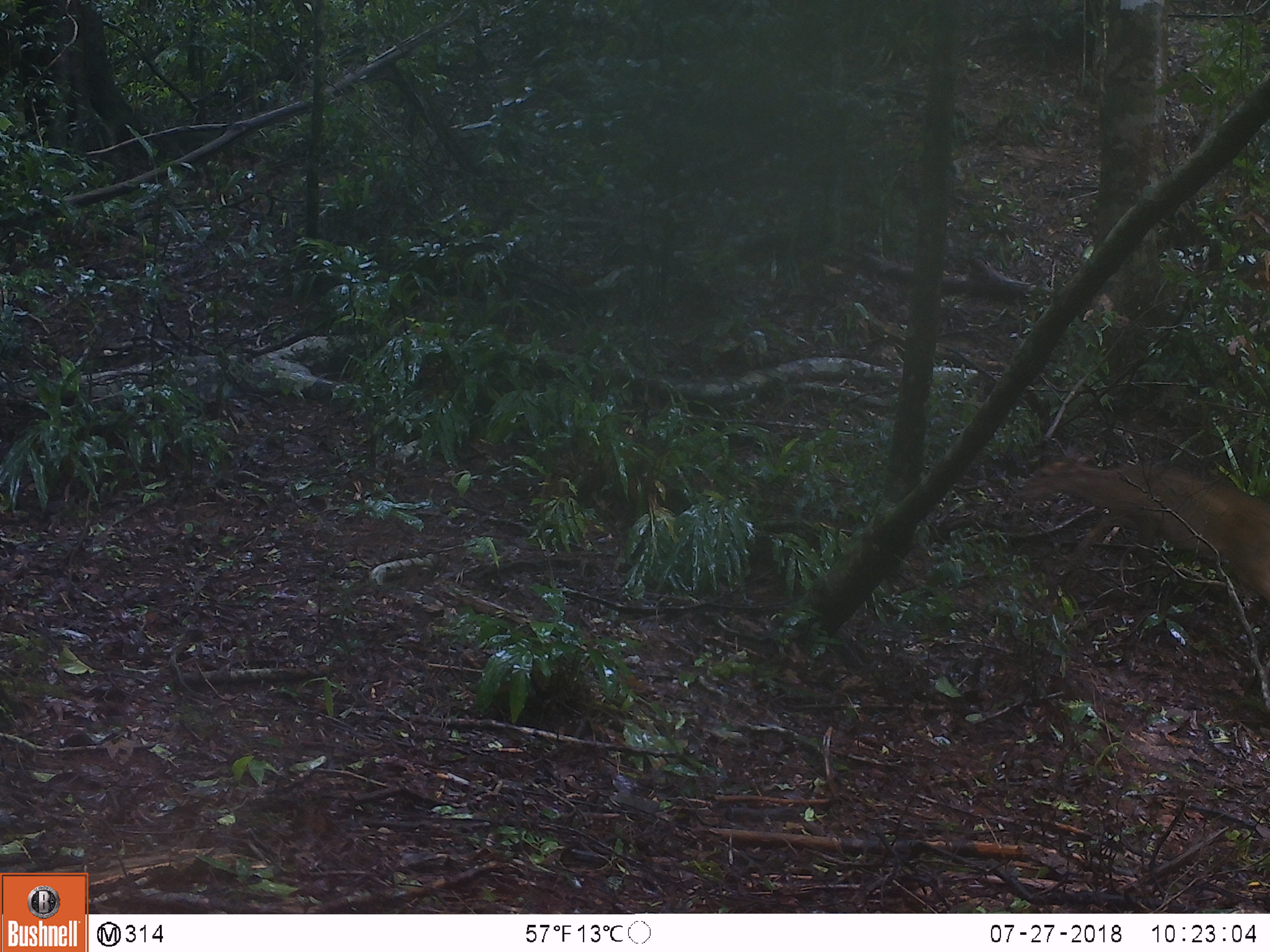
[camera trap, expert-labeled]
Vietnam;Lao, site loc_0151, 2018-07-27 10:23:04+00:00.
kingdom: Animalia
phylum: Chordata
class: Mammalia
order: Artiodactyla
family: Cervidae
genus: Muntiacus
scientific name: Muntiacus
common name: muntjacs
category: unidentified muntjac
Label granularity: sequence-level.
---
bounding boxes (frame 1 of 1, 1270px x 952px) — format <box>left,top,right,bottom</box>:
unidentified muntjac: <box>1012,444,1268,686</box>